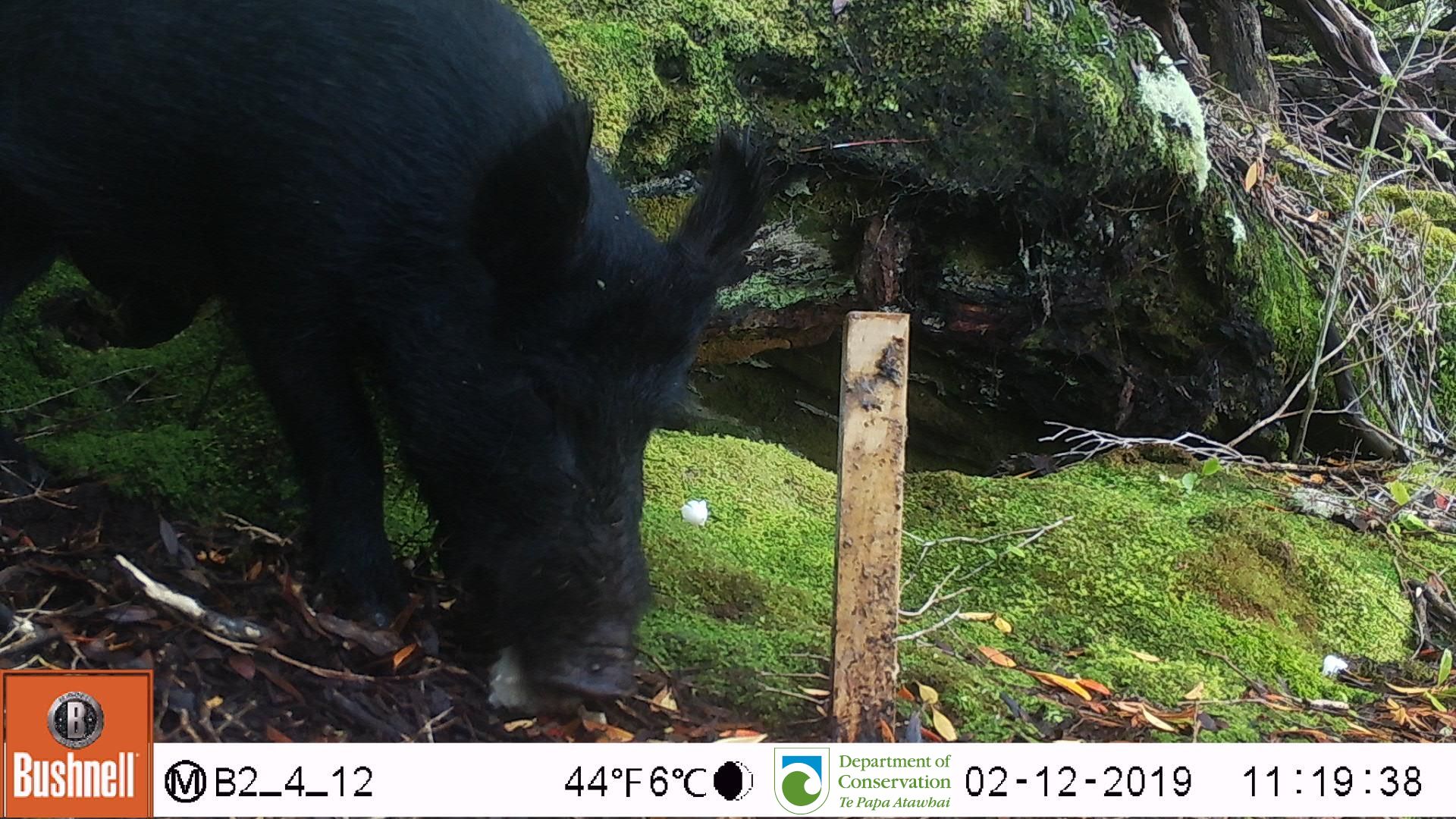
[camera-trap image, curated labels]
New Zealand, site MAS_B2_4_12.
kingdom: Animalia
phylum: Chordata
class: Mammalia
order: Artiodactyla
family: Suidae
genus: Sus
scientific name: Sus scrofa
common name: pig